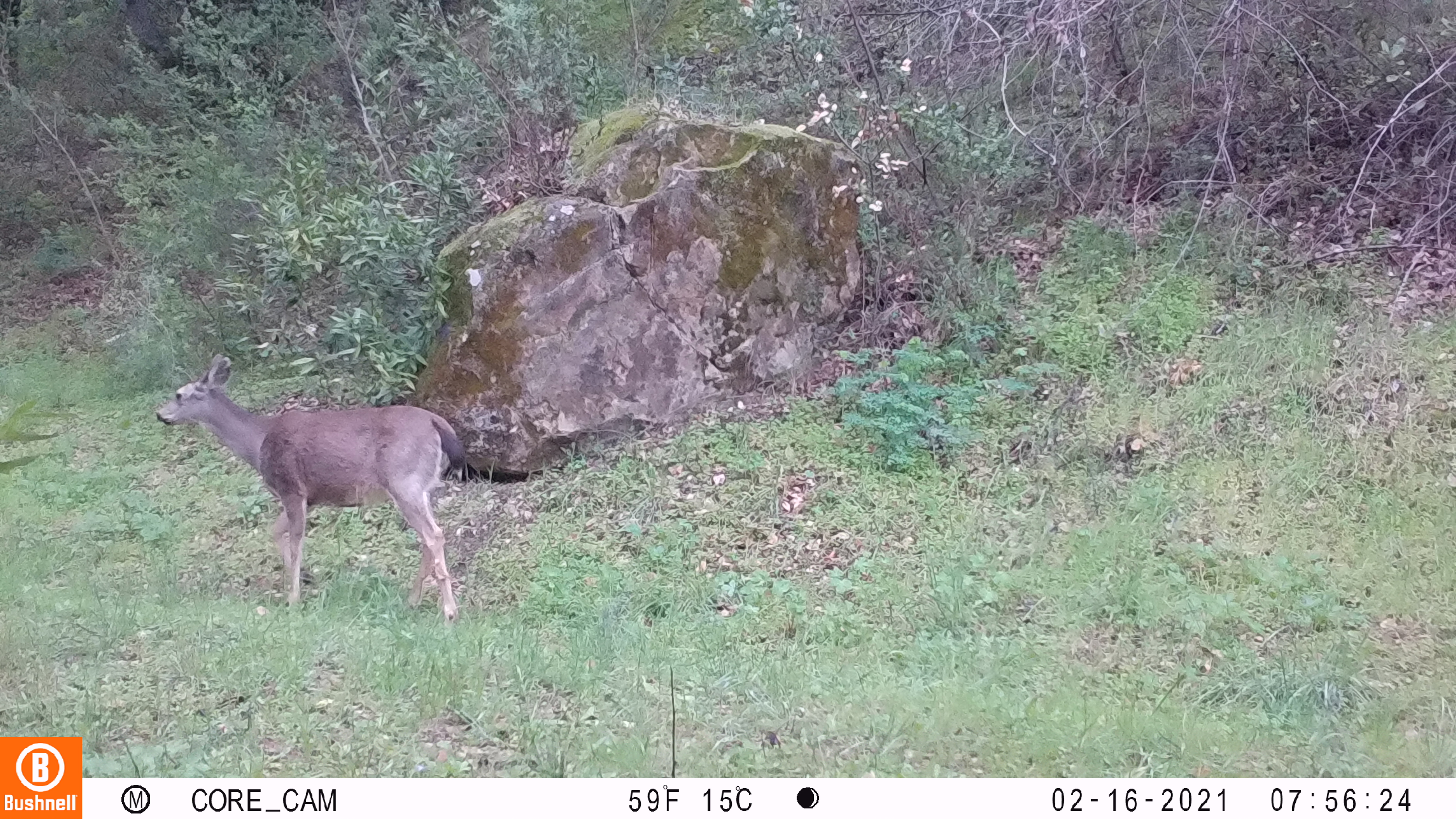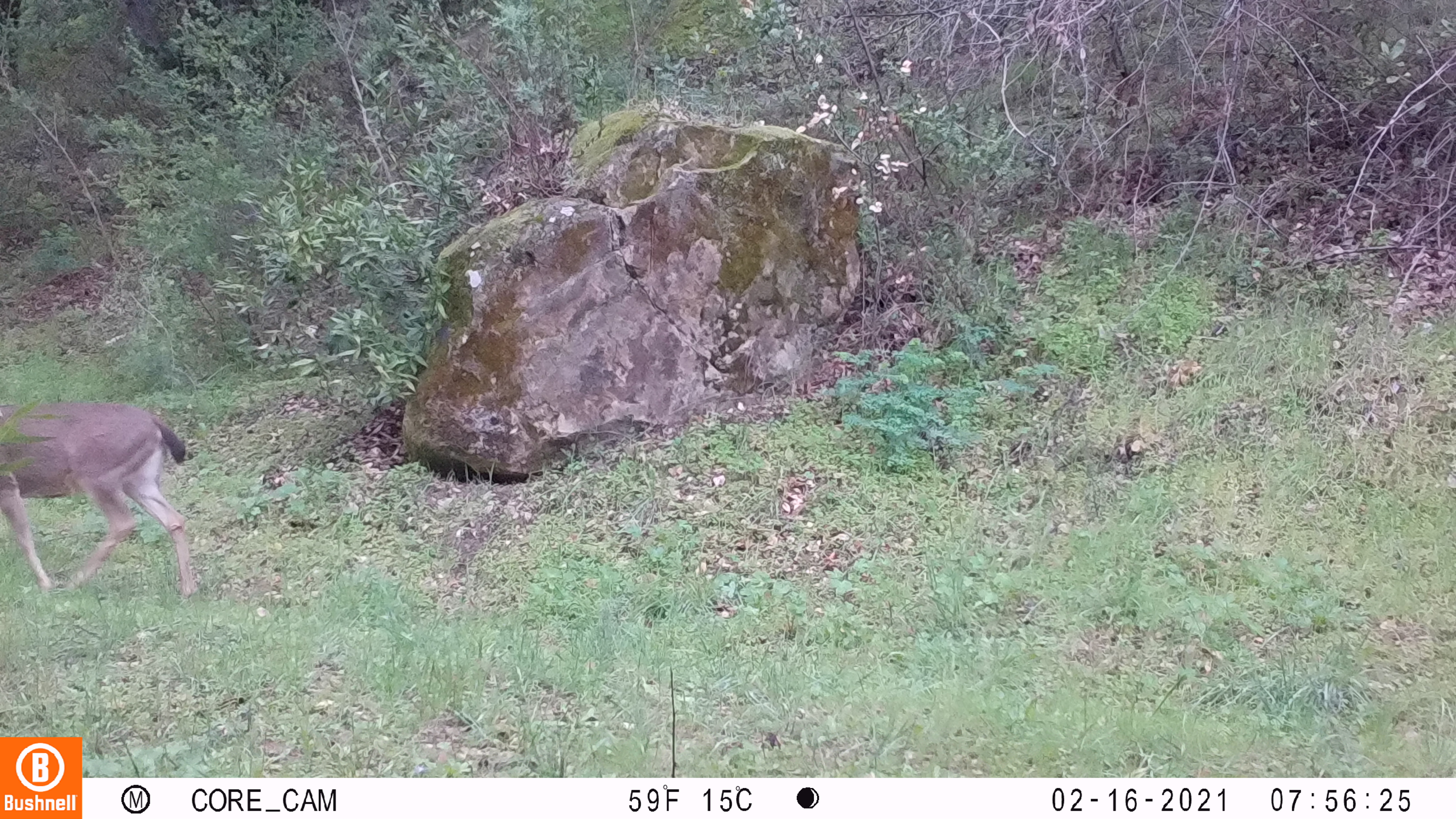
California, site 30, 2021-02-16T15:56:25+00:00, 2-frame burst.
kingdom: Animalia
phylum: Chordata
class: Mammalia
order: Artiodactyla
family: Cervidae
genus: Odocoileus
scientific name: Odocoileus hemionus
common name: mule deer